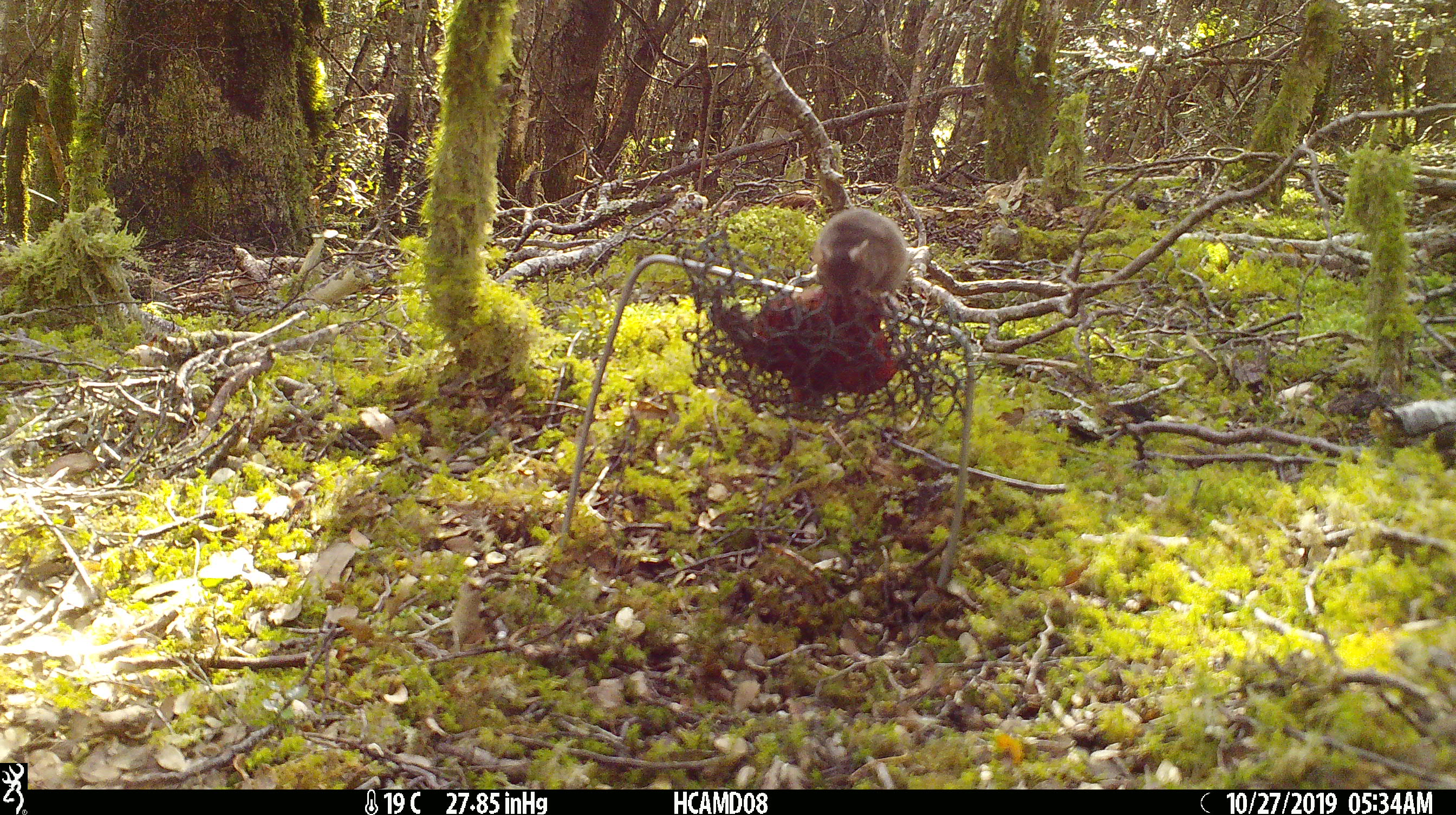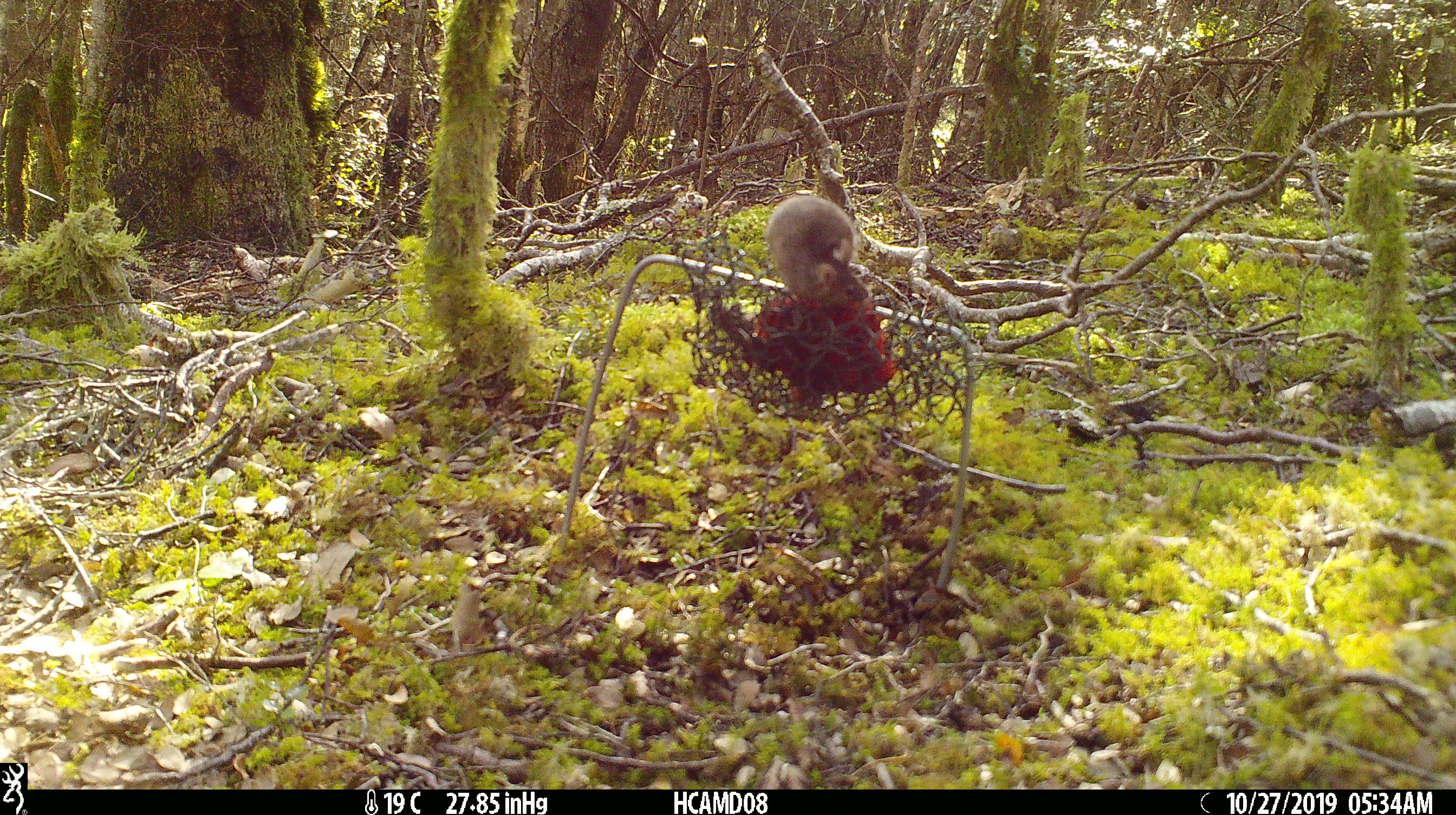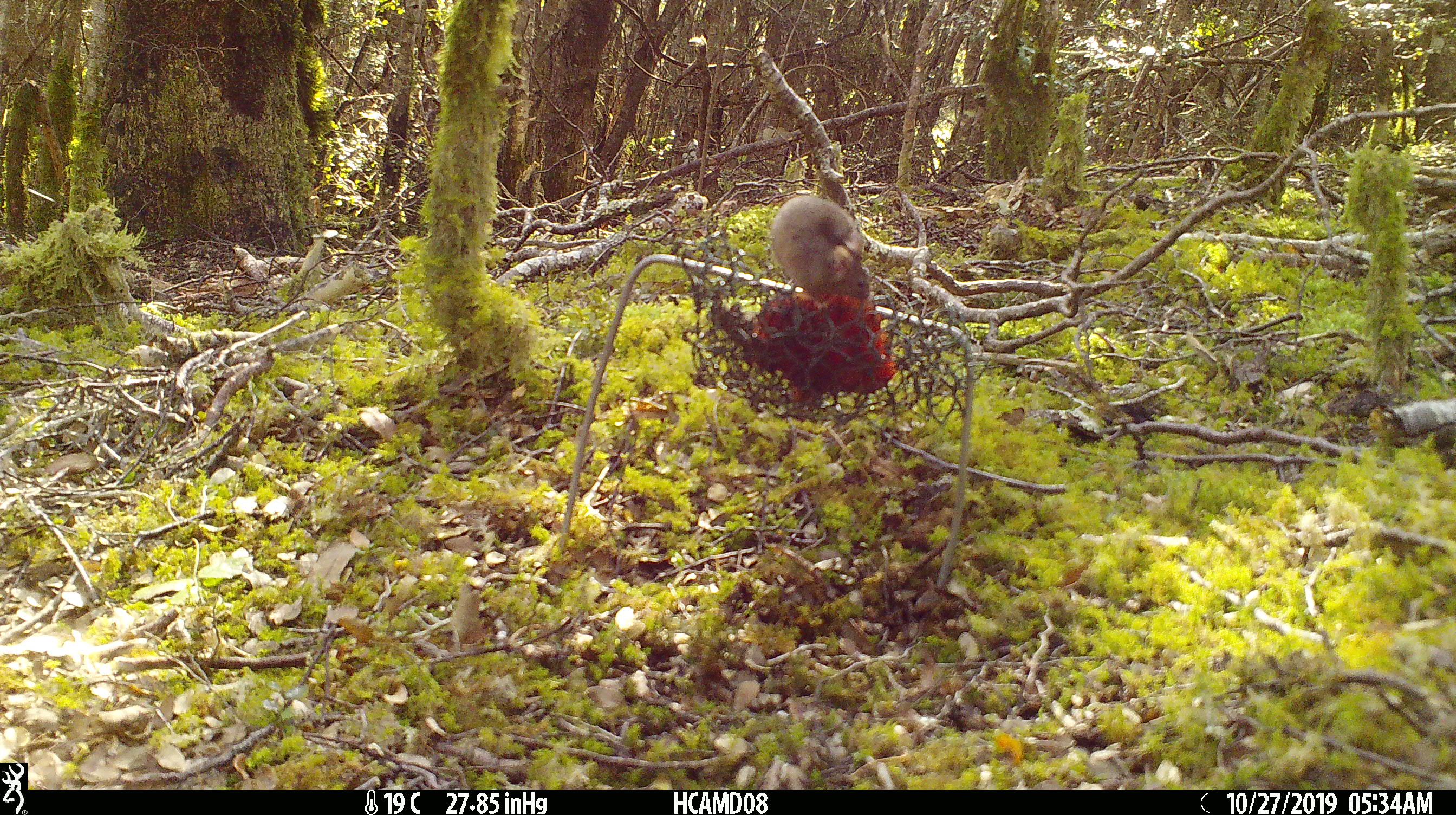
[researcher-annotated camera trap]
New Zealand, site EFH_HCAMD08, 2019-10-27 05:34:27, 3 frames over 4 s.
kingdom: Animalia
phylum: Chordata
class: Mammalia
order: Rodentia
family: Muridae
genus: Mus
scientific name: Mus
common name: mouse